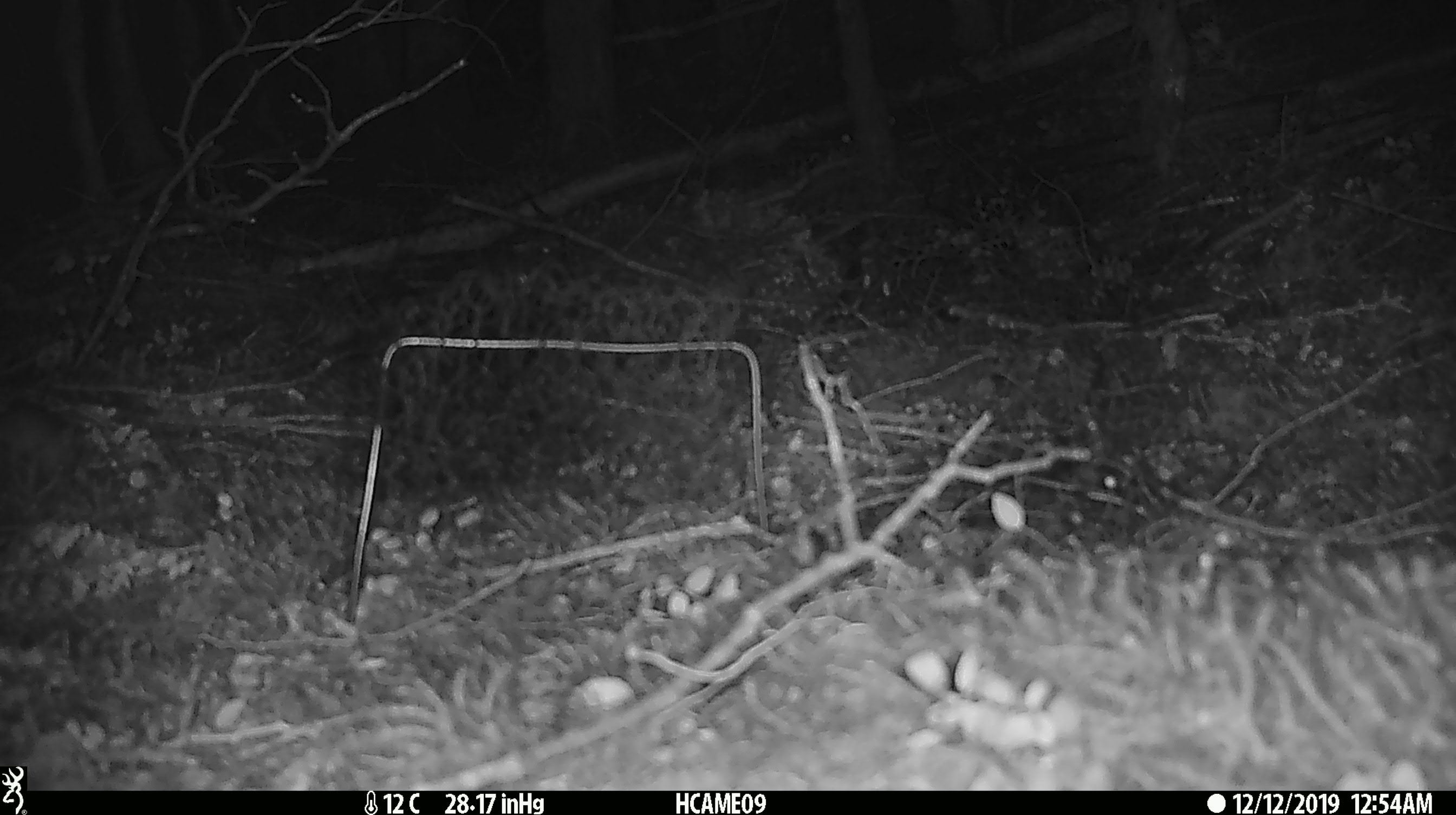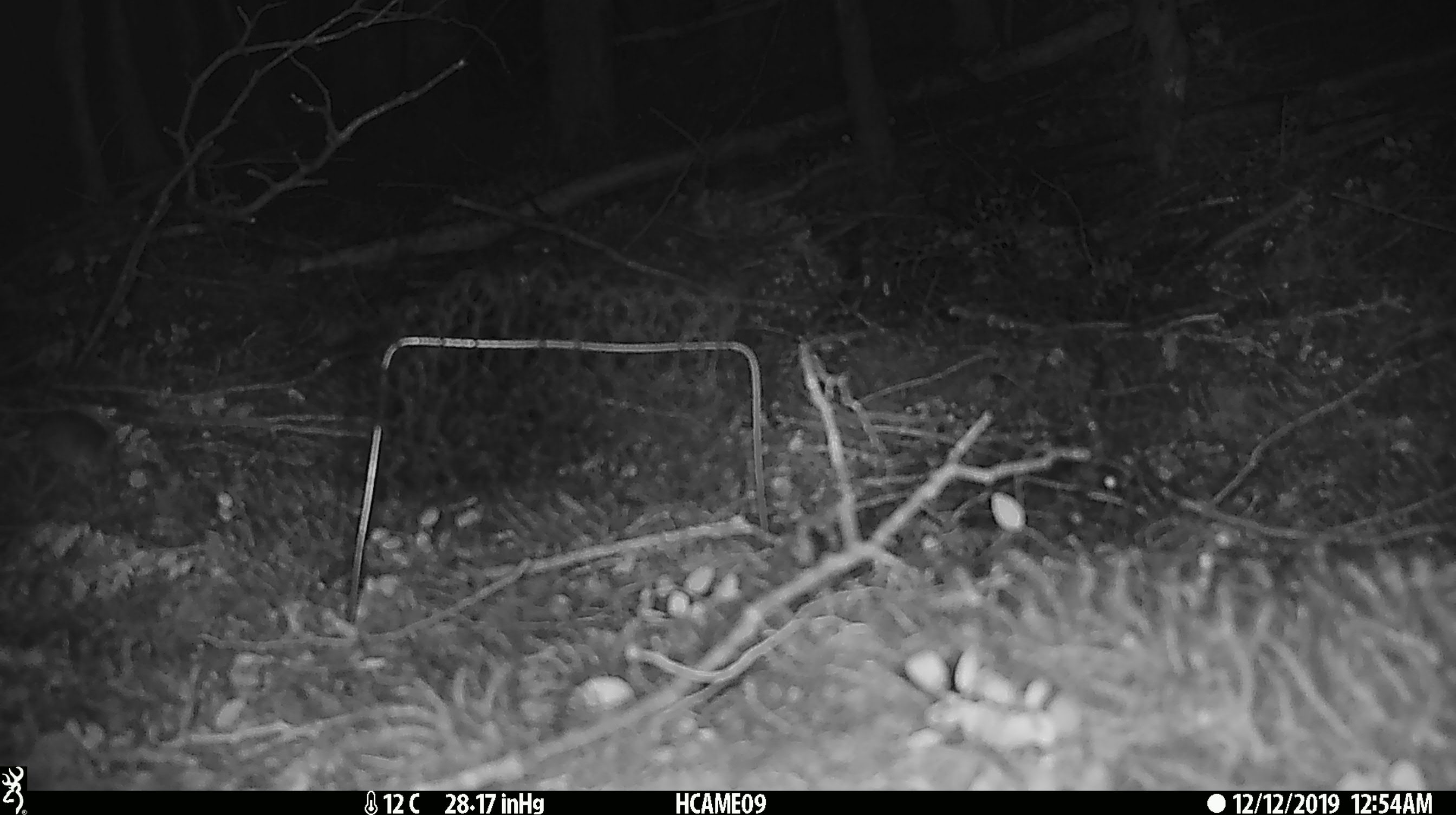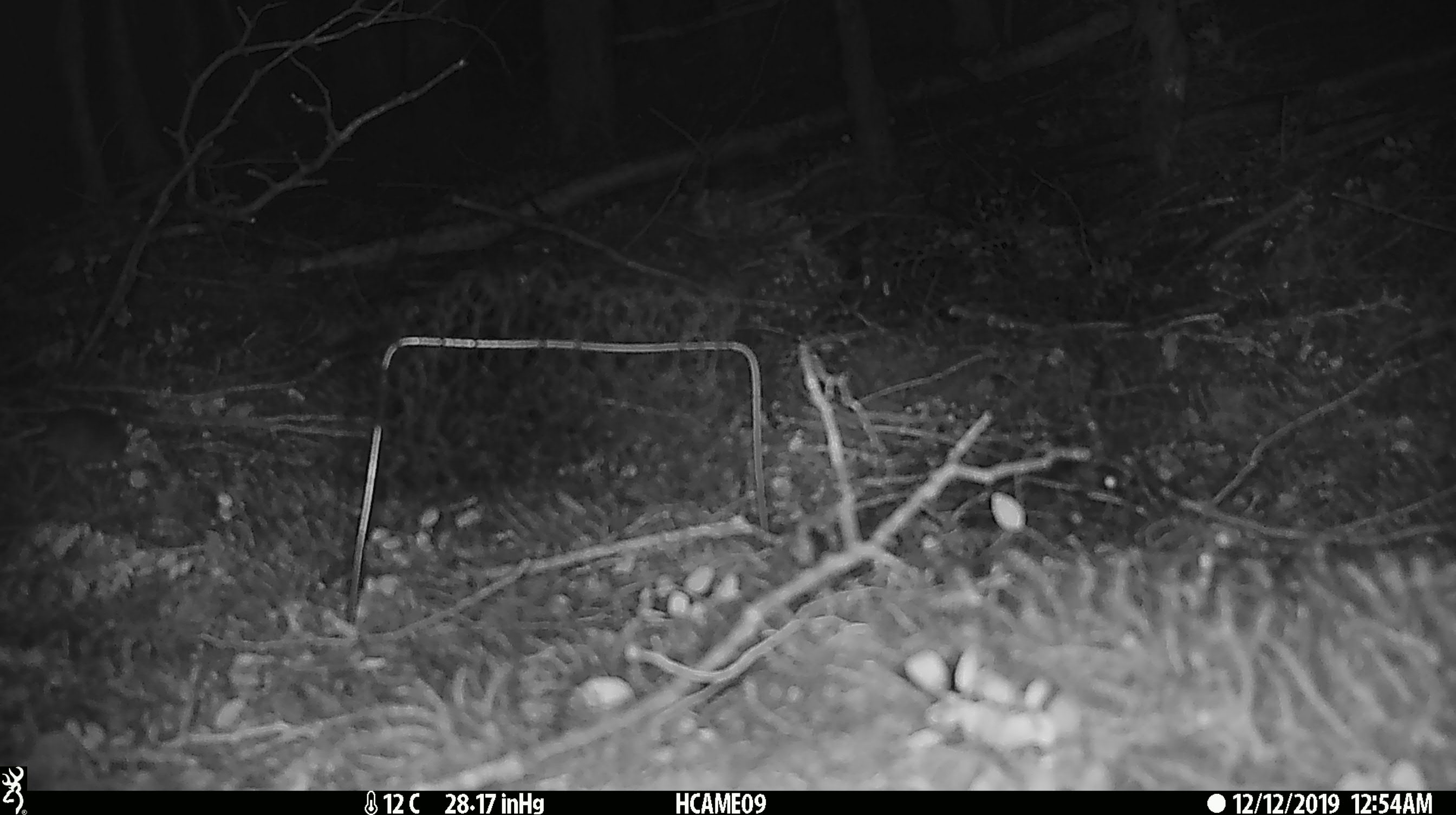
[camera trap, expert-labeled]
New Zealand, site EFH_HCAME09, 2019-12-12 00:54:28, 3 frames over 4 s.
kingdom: Animalia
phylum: Chordata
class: Mammalia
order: Rodentia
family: Muridae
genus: Mus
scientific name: Mus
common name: mouse